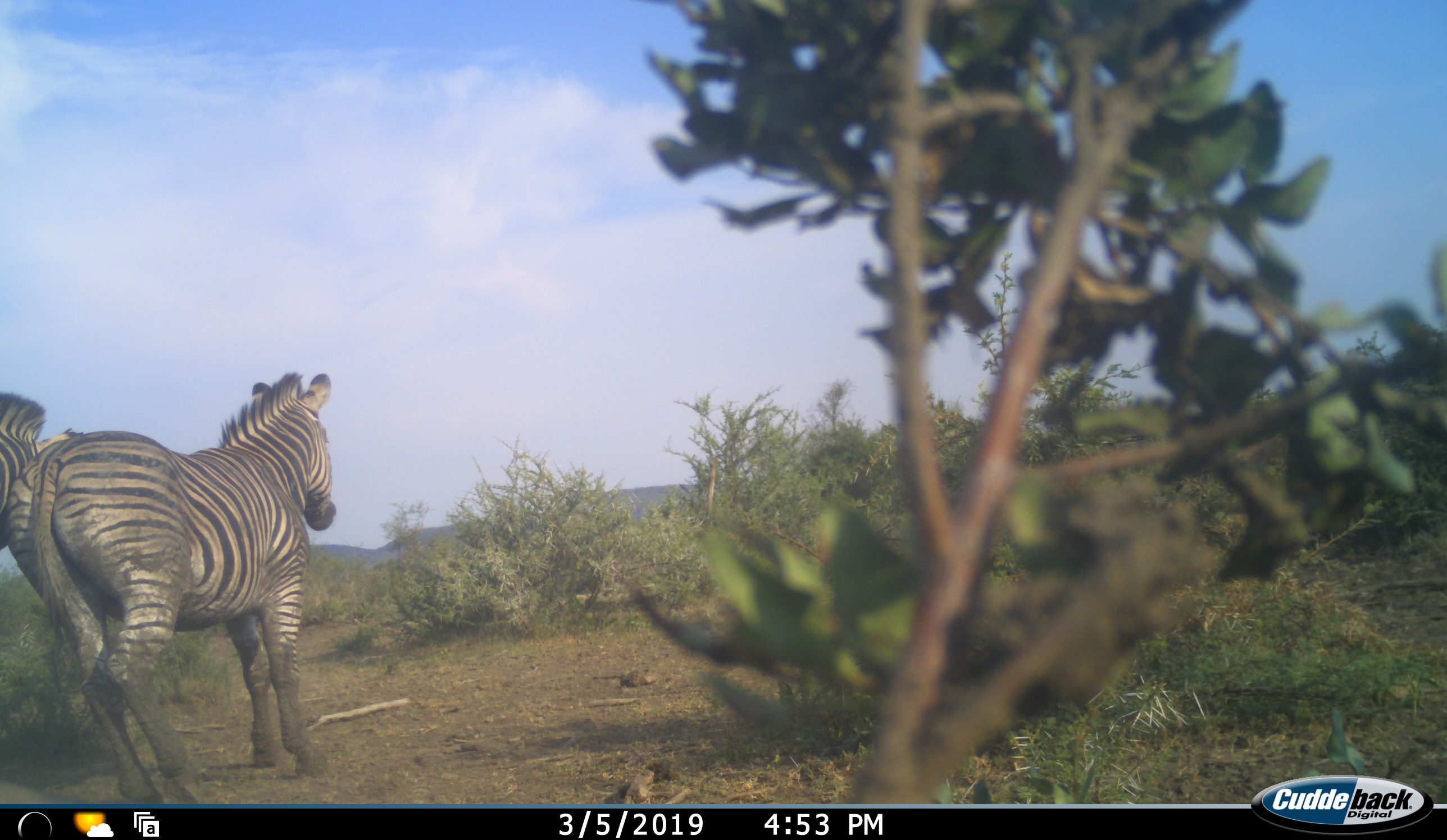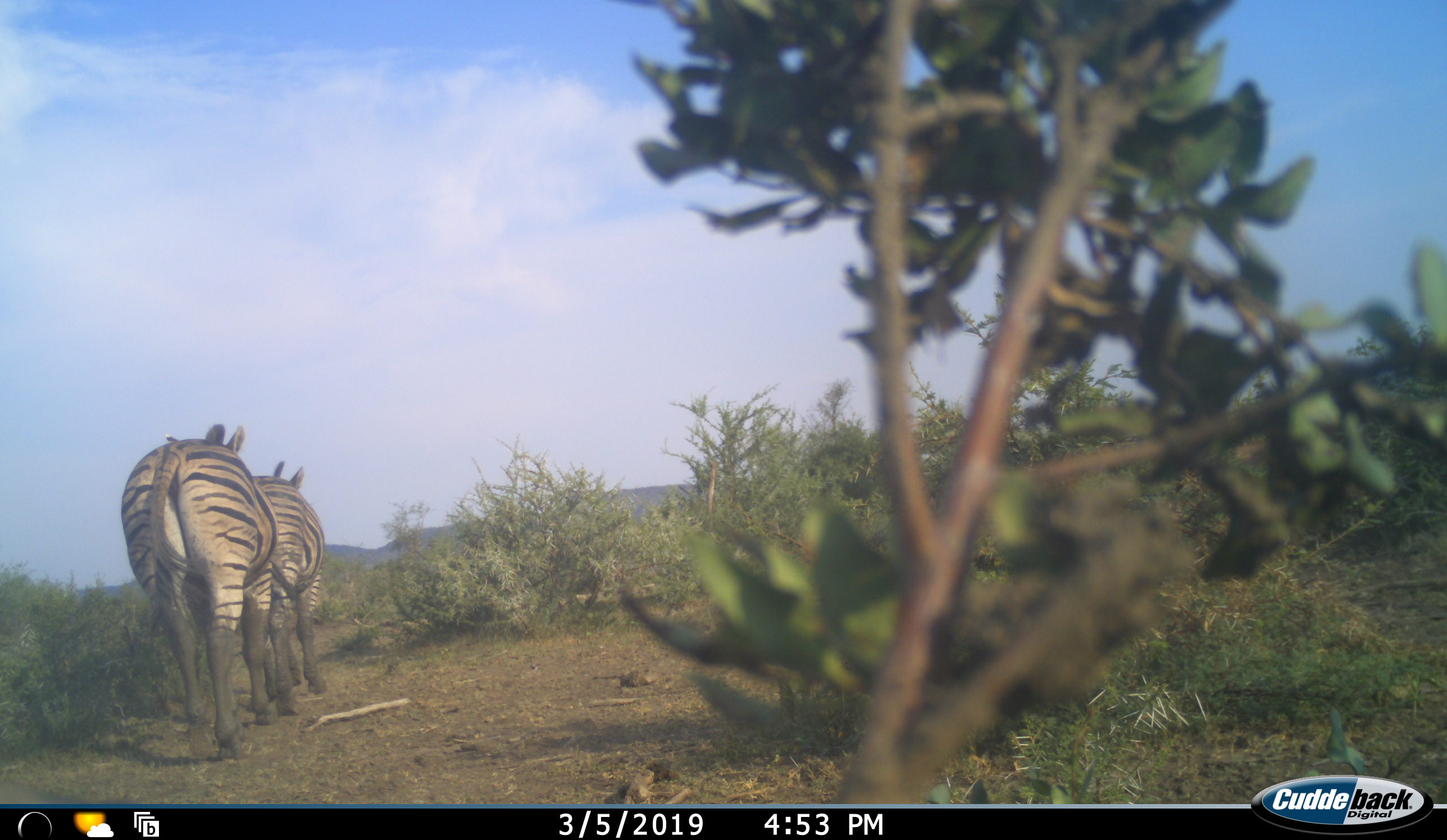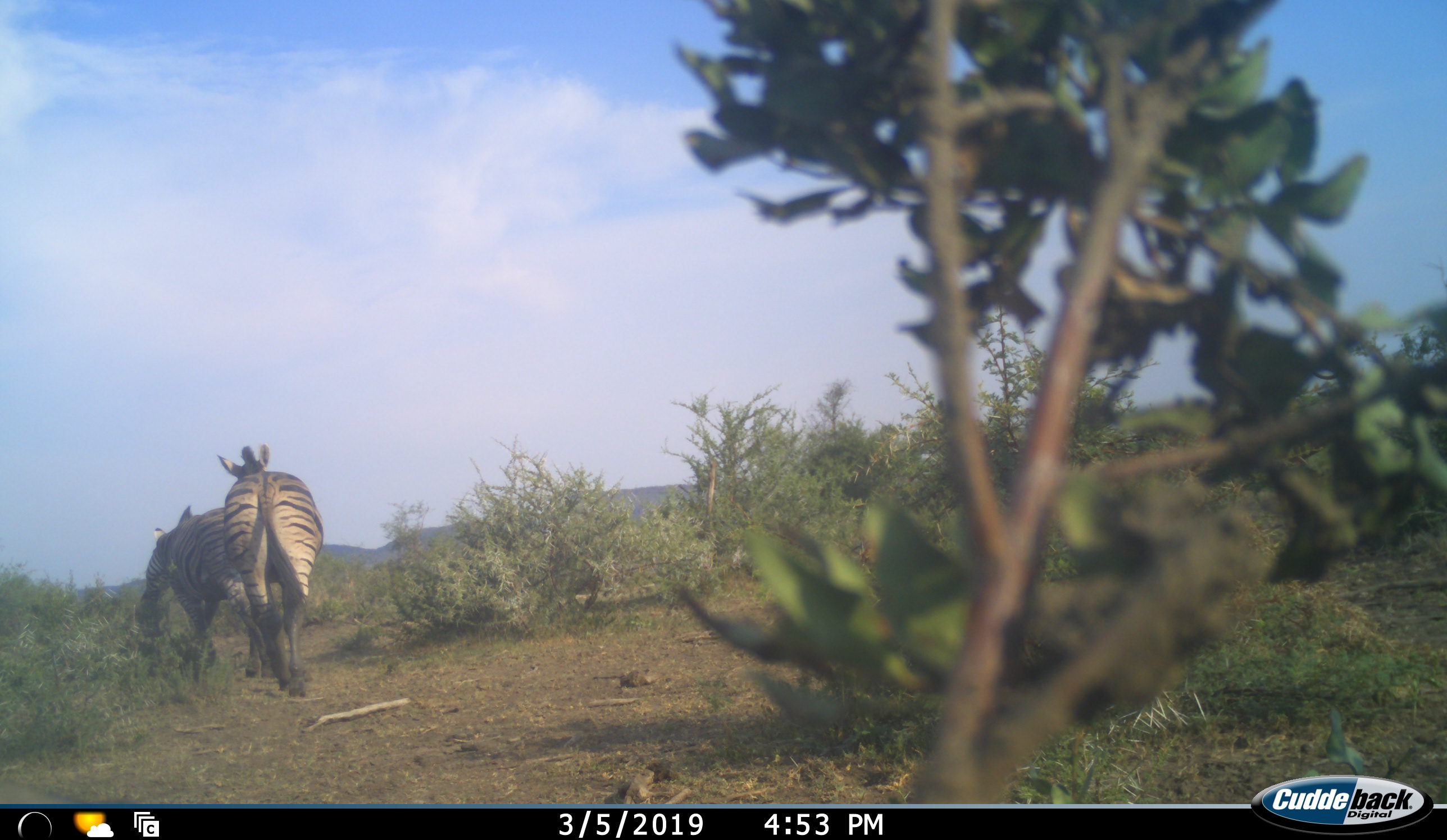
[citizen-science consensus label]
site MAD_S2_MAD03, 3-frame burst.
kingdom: Animalia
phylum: Chordata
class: Mammalia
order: Perissodactyla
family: Equidae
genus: Equus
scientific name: Equus quagga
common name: plains zebra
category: zebraplains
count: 2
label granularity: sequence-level